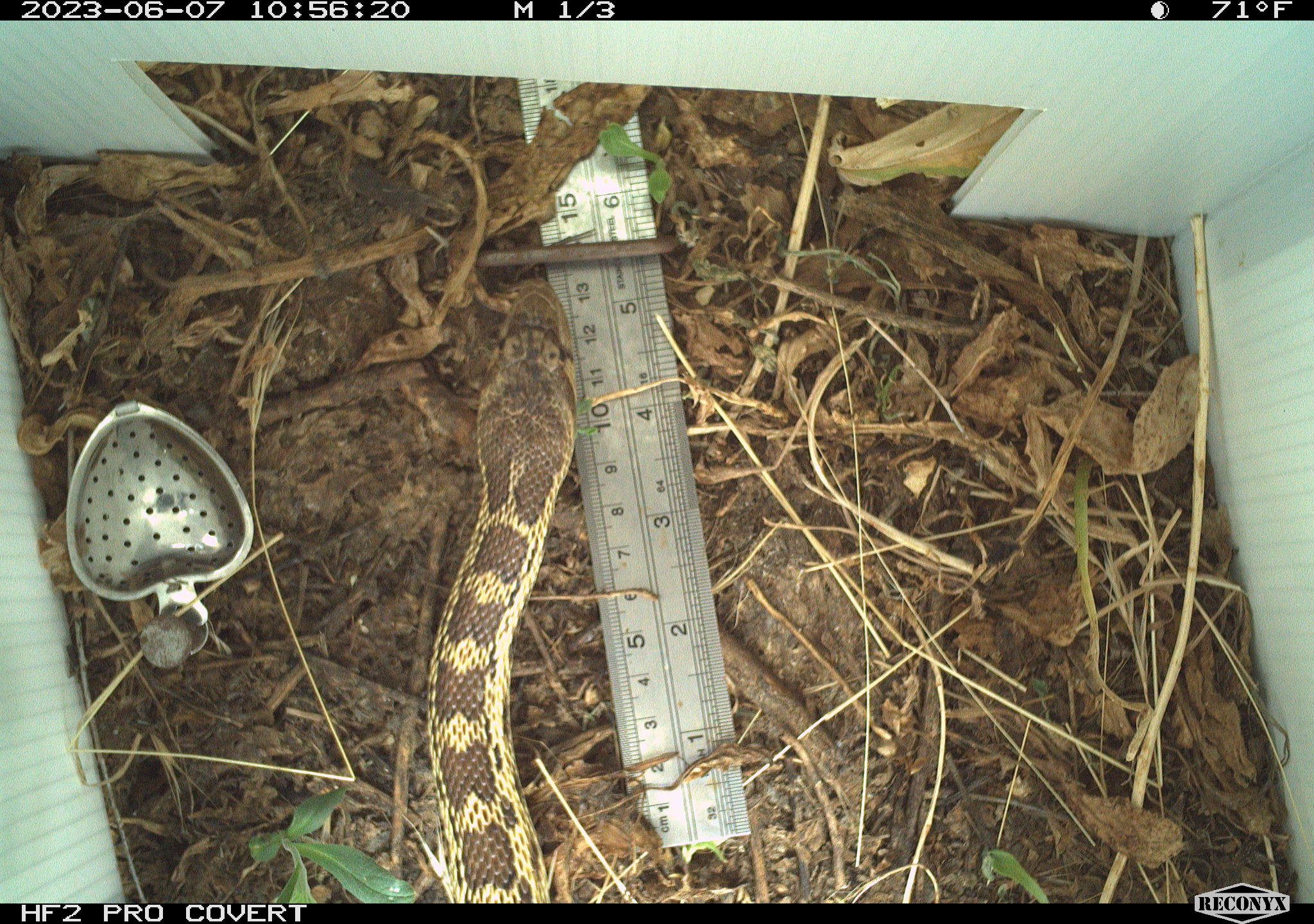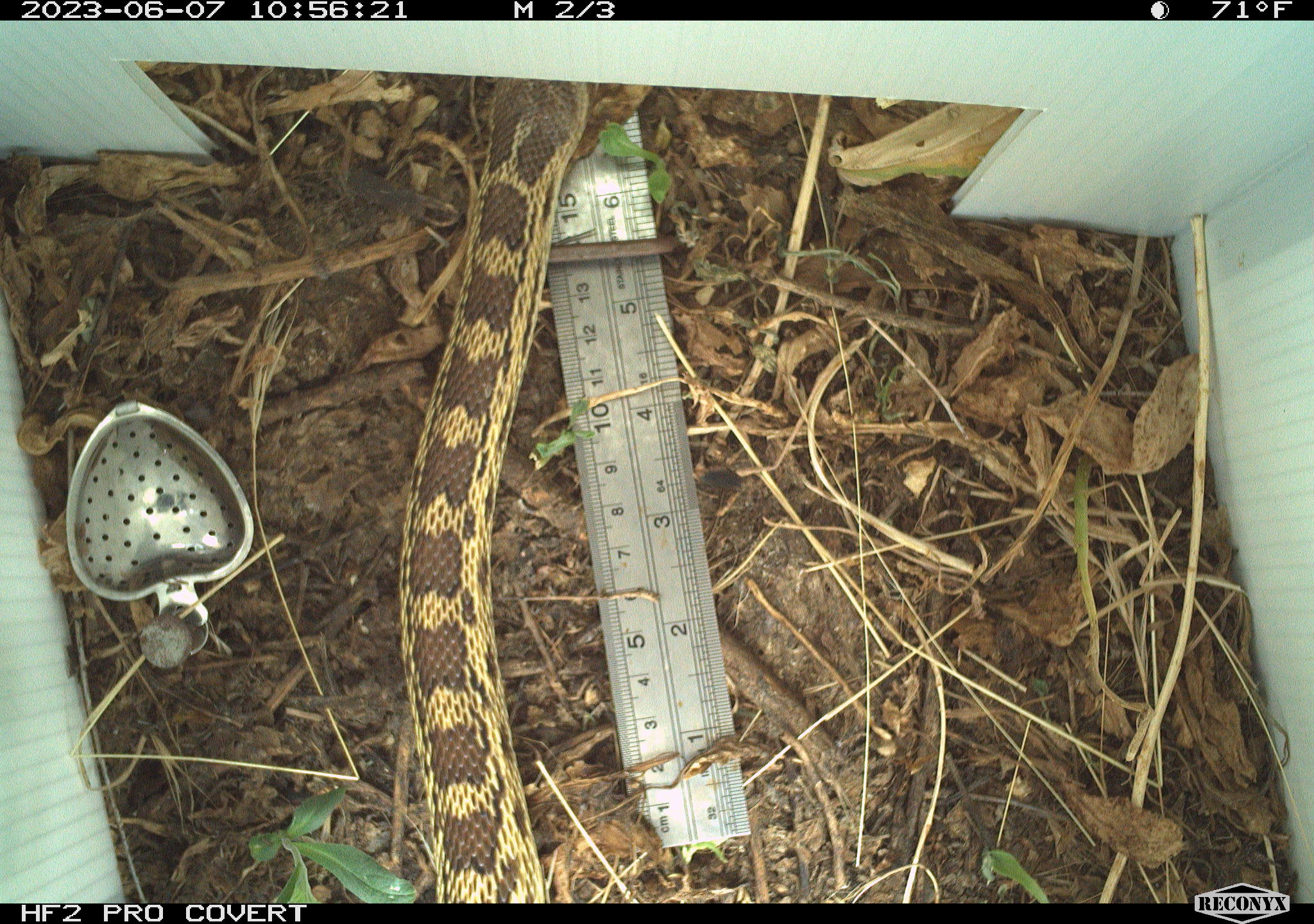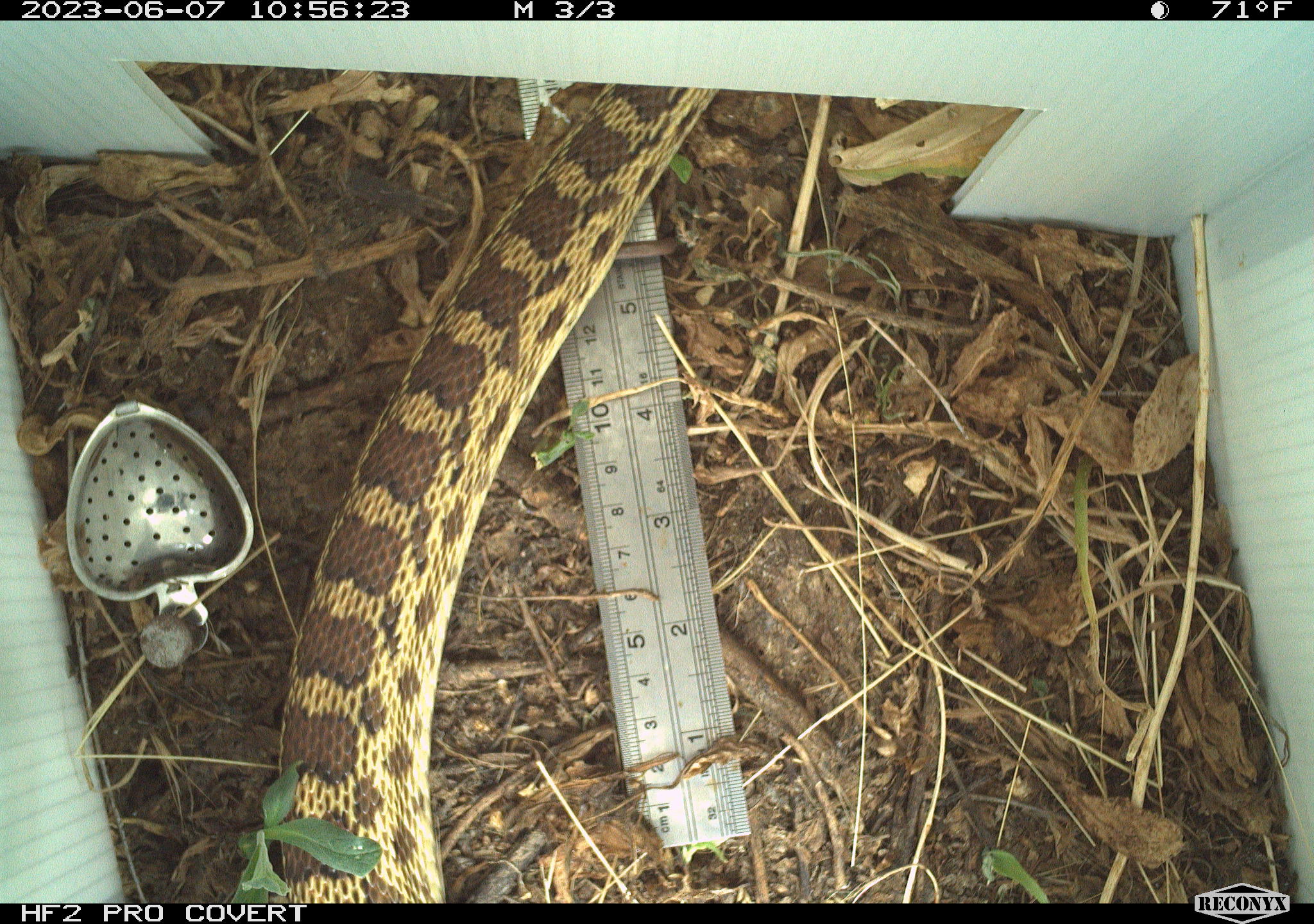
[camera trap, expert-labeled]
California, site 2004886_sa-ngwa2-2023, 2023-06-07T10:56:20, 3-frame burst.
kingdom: Animalia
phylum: Chordata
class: Reptilia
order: Squamata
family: Colubridae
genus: Pituophis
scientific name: Pituophis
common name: bullsnakes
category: pituophis species